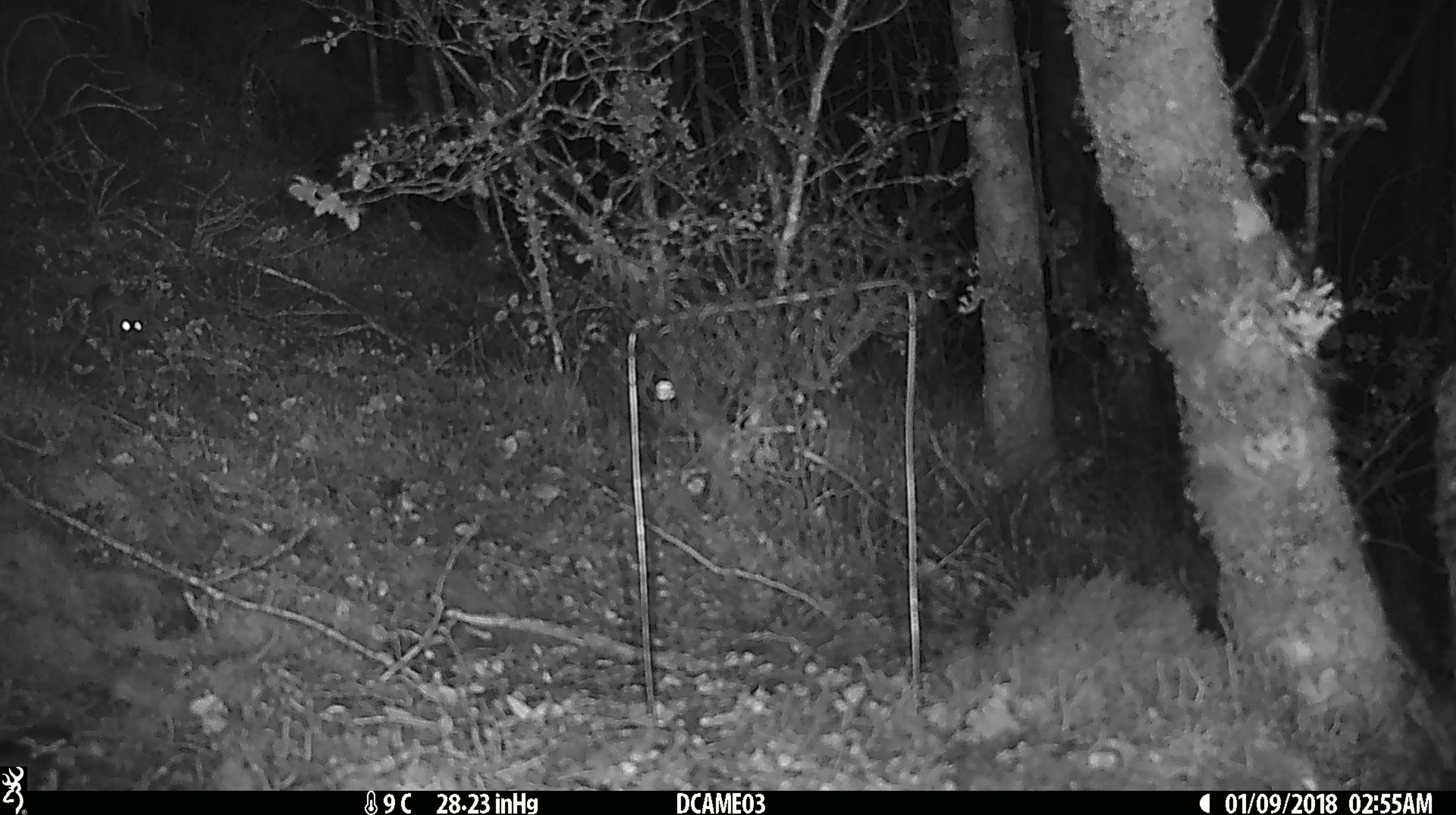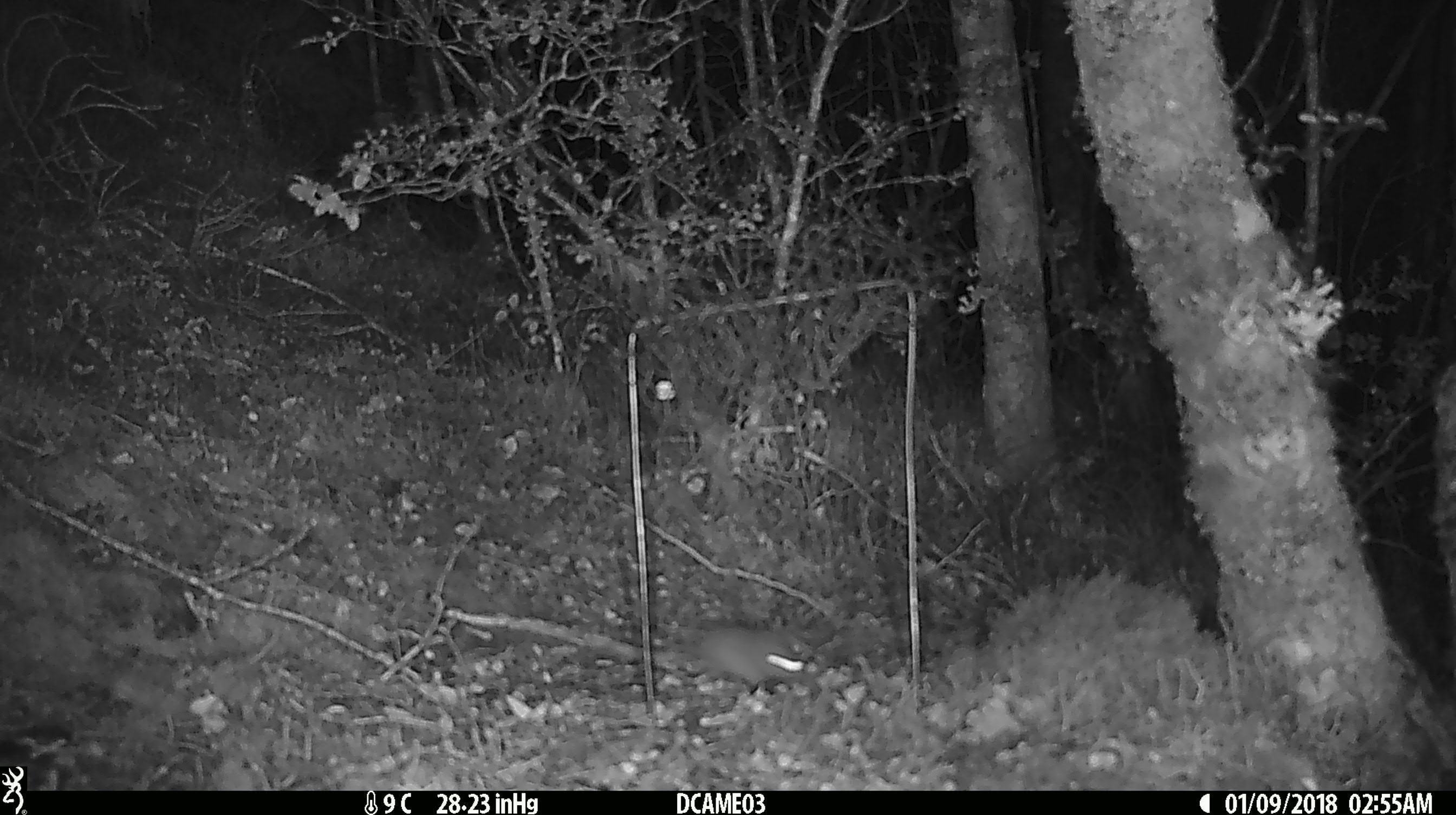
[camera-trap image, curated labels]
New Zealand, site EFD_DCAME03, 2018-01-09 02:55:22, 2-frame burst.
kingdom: Animalia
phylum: Chordata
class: Mammalia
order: Rodentia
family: Muridae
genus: Rattus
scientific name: Rattus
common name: rat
Rat (Rattus).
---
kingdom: Animalia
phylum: Chordata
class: Mammalia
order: Rodentia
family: Muridae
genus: Mus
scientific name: Mus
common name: mouse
Mouse (Mus).